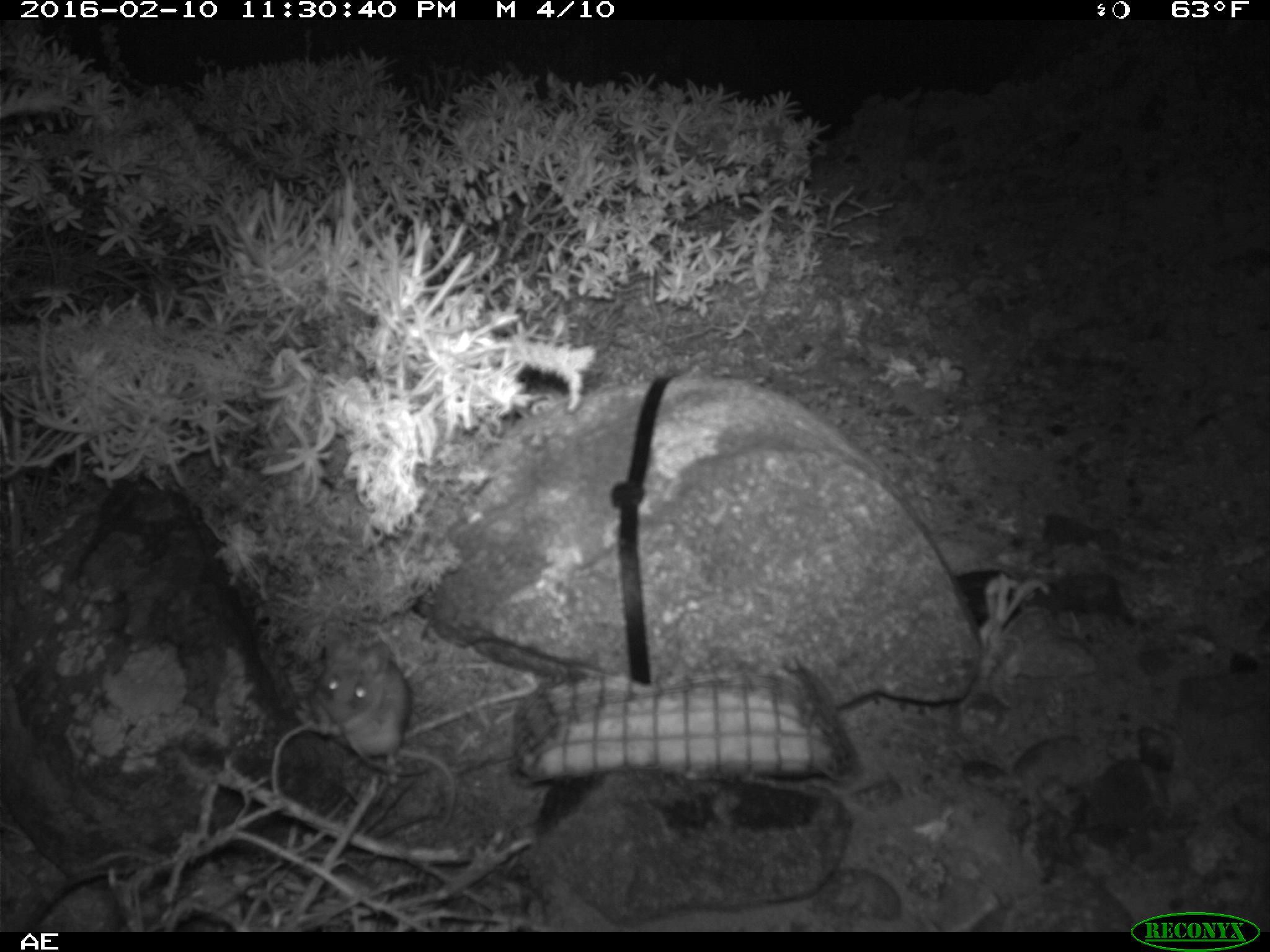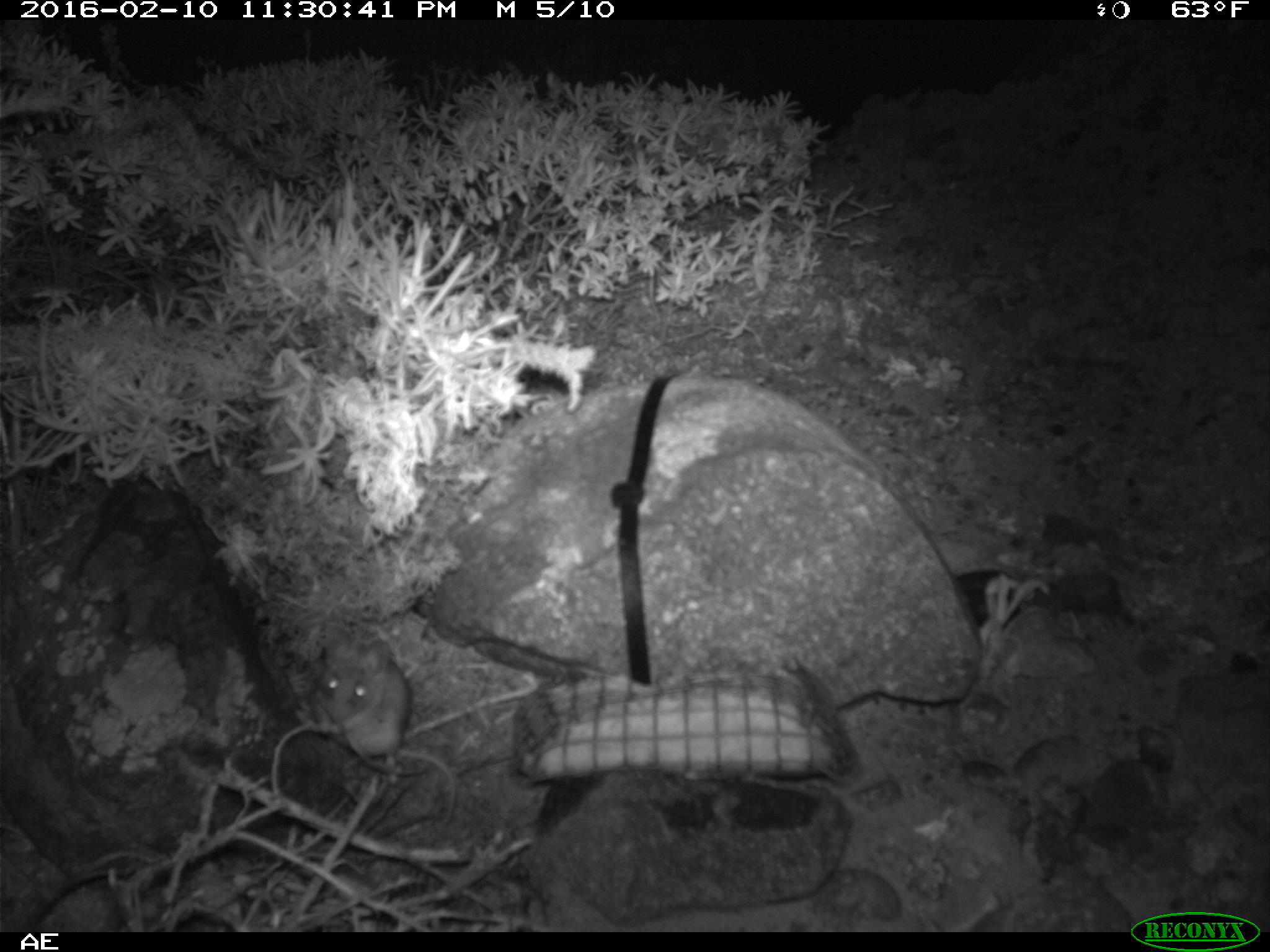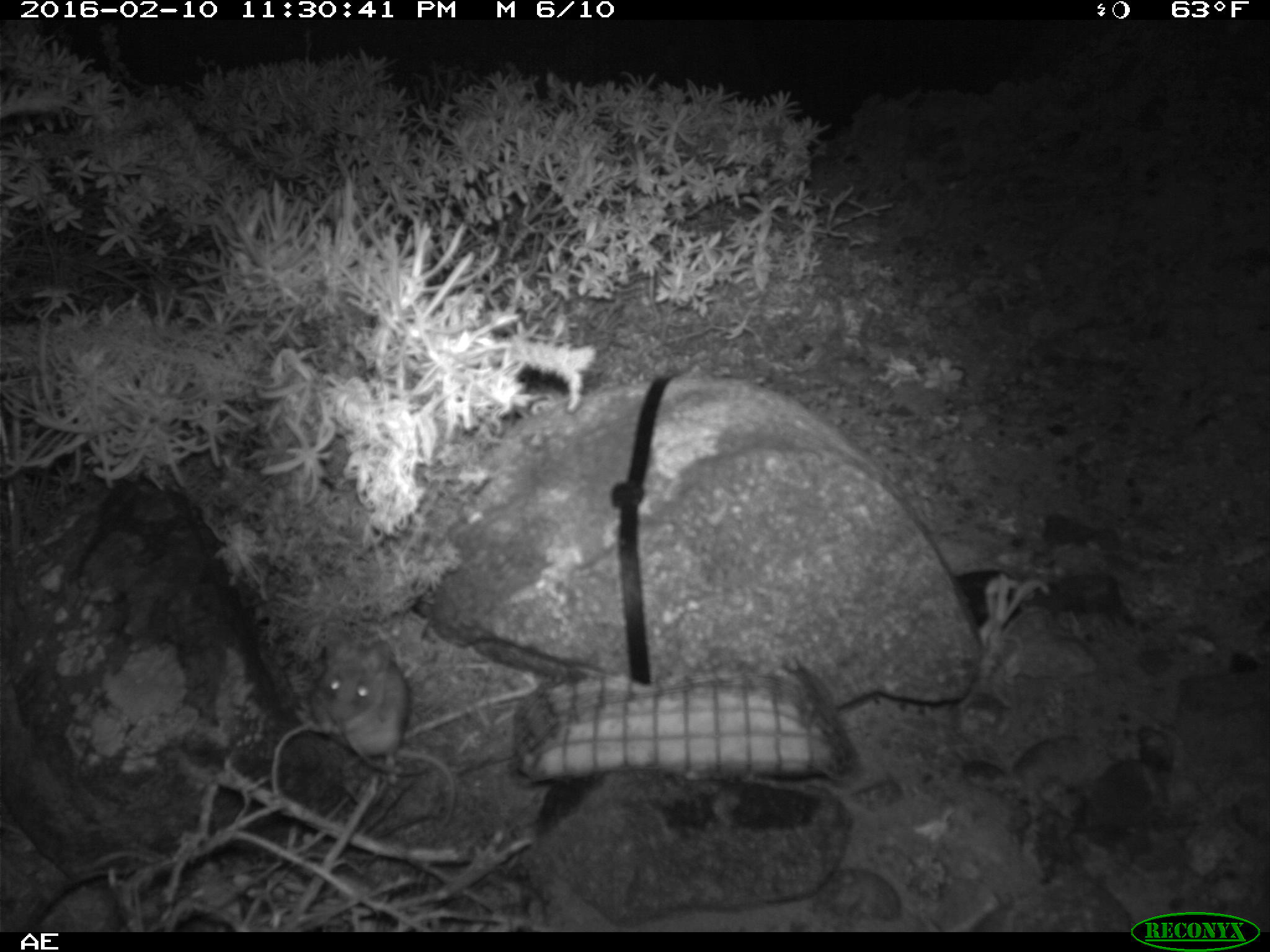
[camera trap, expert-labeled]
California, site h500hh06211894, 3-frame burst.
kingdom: Animalia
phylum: Chordata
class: Mammalia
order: Rodentia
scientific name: Rodentia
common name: rodent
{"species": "rodent (Rodentia)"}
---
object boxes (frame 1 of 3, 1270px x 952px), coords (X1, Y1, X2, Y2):
rodent: (318, 635, 454, 830)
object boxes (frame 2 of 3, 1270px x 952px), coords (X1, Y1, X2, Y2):
rodent: (313, 624, 457, 826)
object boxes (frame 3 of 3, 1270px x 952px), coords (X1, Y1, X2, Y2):
rodent: (288, 636, 417, 764)